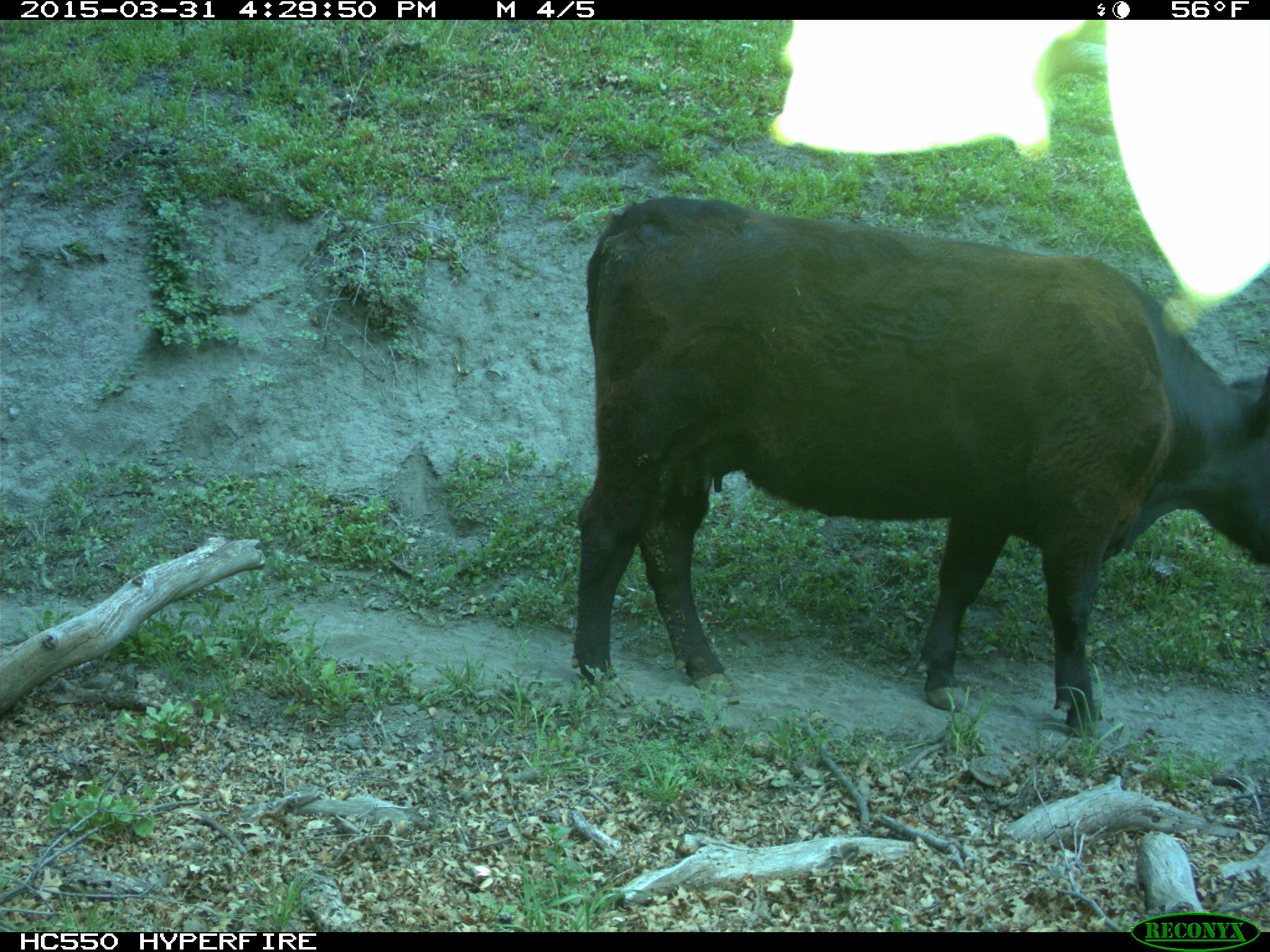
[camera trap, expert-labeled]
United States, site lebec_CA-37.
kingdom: Animalia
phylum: Chordata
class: Mammalia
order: Artiodactyla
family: Bovidae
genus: Bos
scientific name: Bos taurus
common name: domestic cow